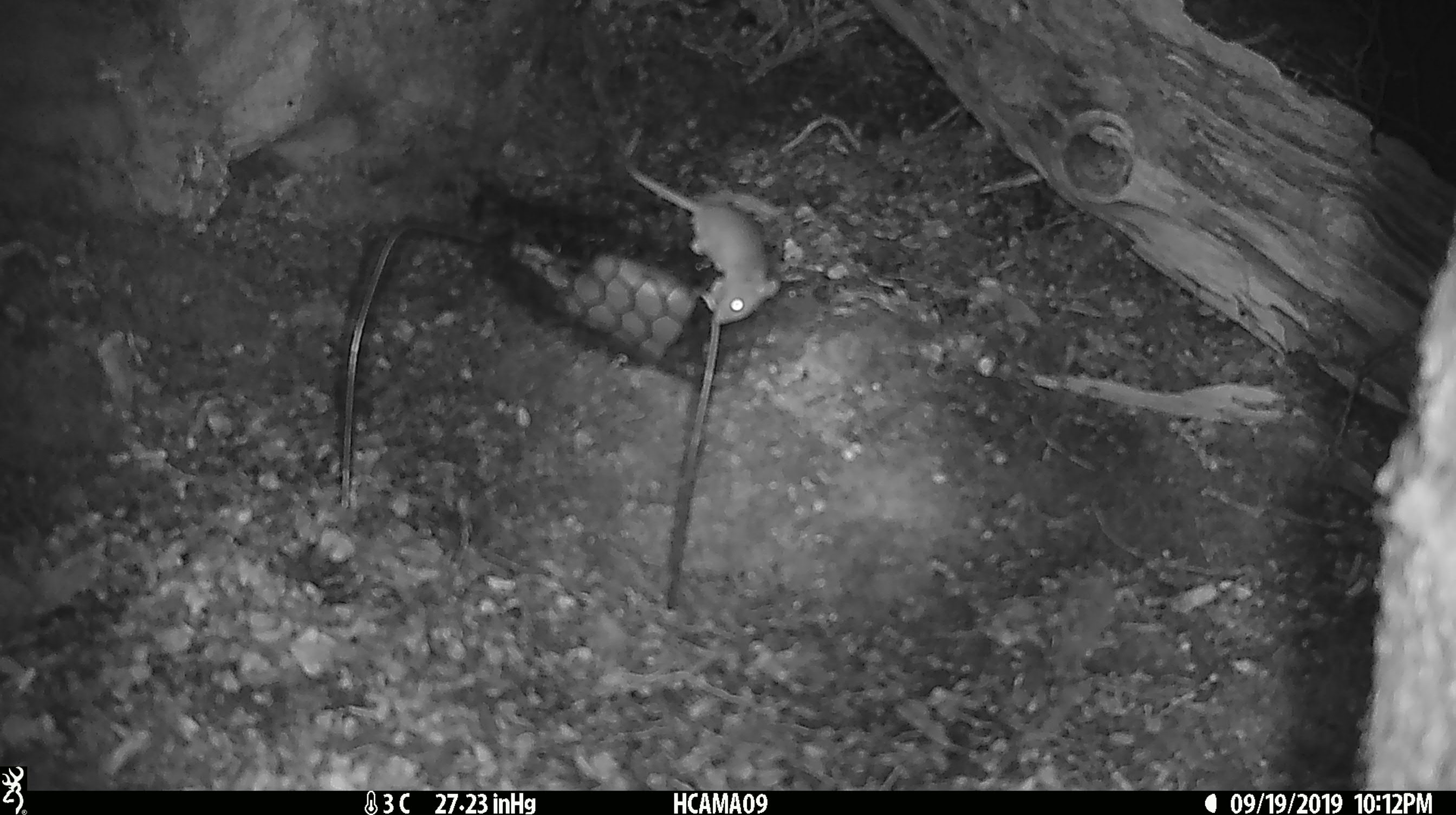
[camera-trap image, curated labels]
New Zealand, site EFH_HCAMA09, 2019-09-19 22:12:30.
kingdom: Animalia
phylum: Chordata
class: Mammalia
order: Rodentia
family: Muridae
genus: Mus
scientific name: Mus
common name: mouse